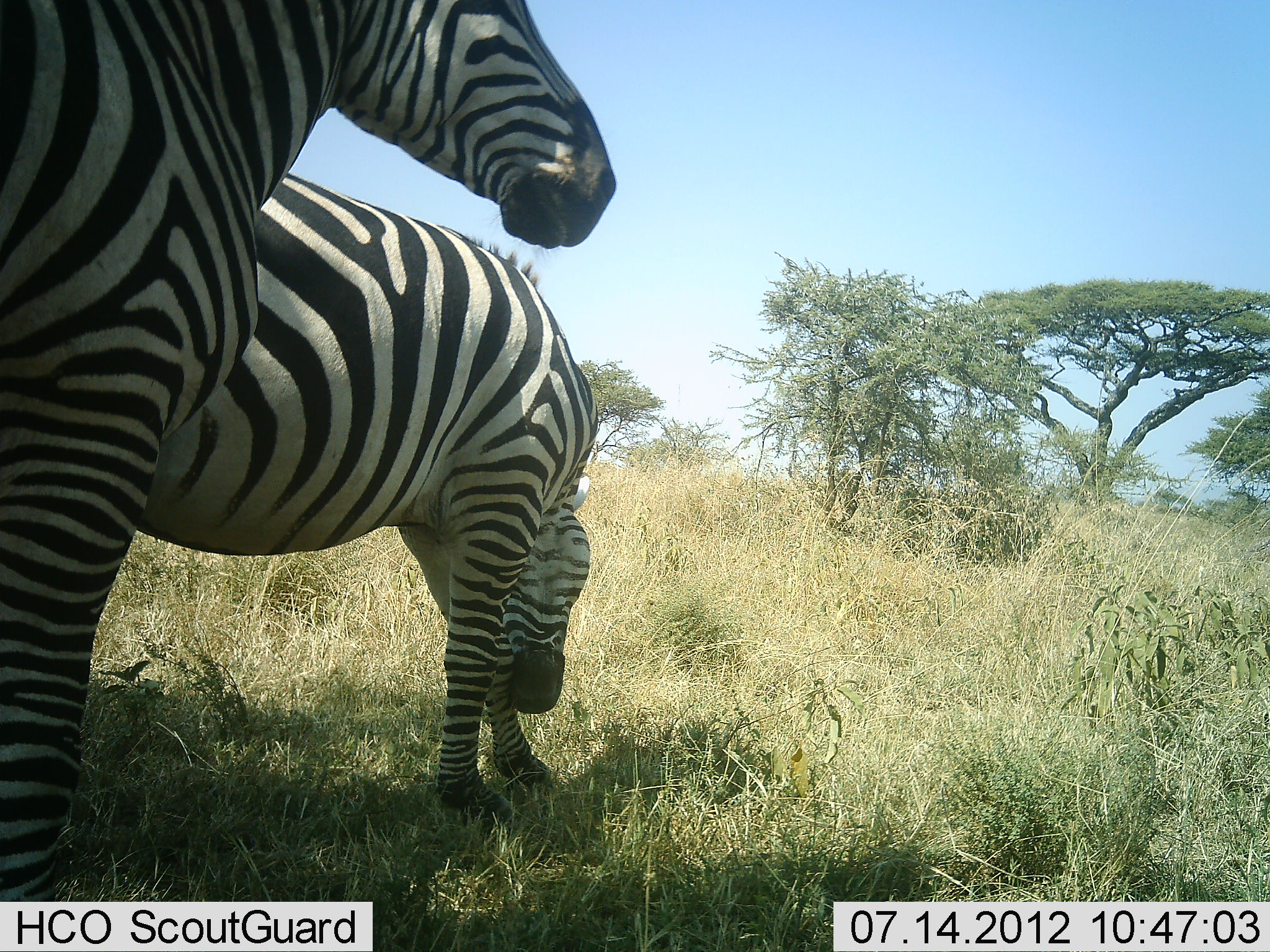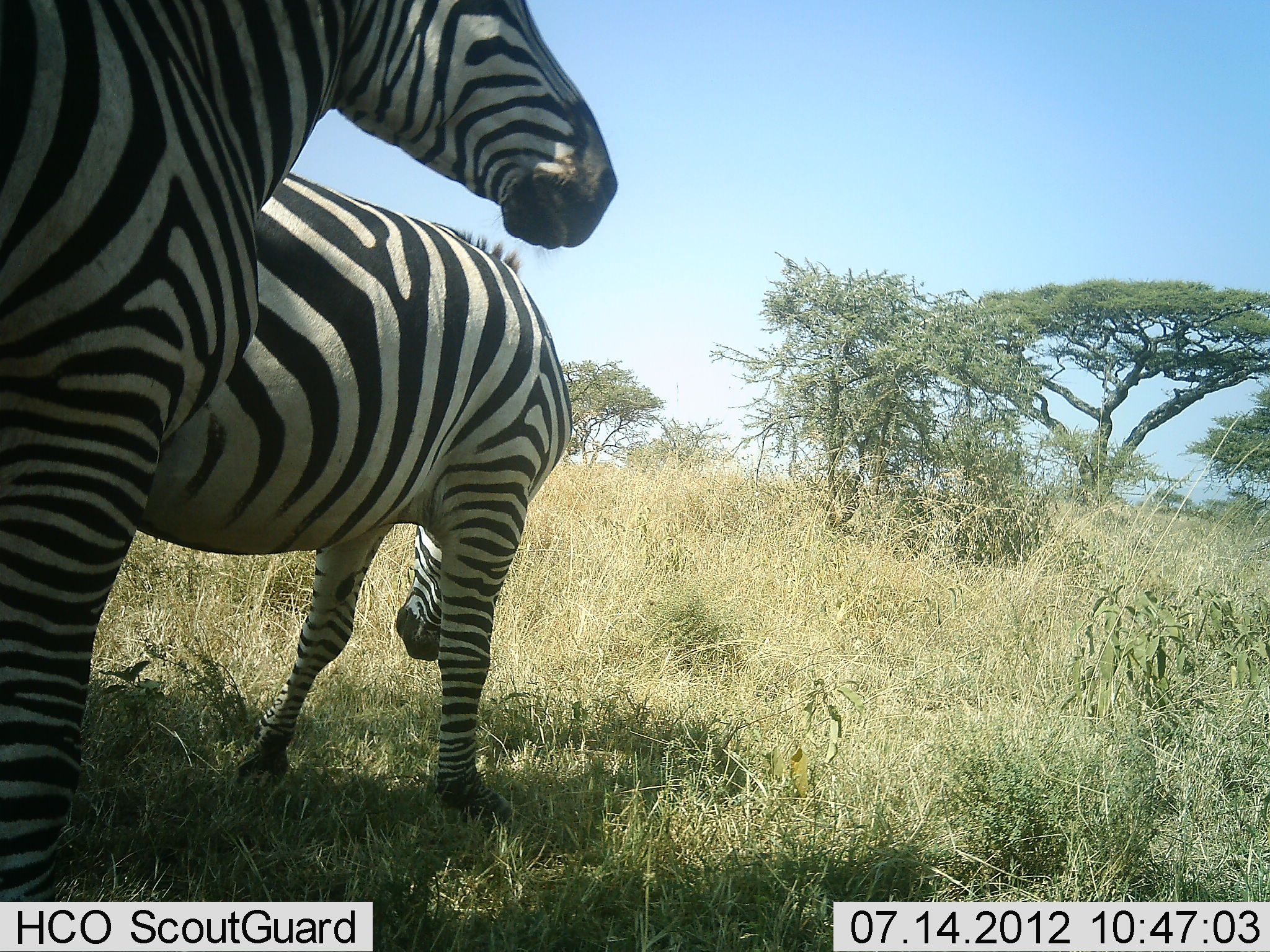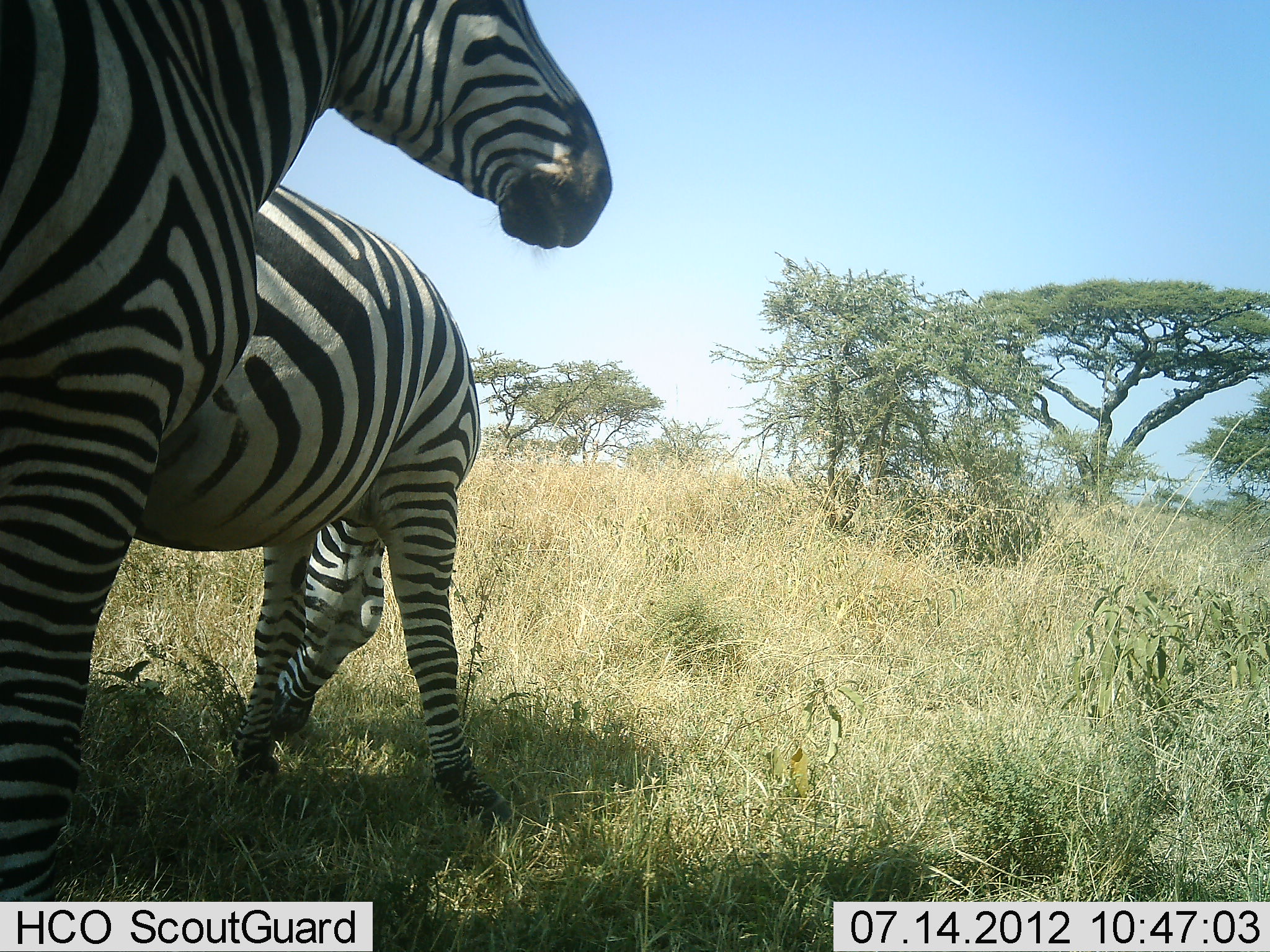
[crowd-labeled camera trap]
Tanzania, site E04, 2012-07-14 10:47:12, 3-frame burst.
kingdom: Animalia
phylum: Chordata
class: Mammalia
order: Perissodactyla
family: Equidae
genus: Equus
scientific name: Equus quagga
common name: plains zebra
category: zebra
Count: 2.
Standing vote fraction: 100%.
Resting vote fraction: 0%.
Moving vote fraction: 20%.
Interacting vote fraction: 0%.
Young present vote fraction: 0%.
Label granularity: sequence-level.